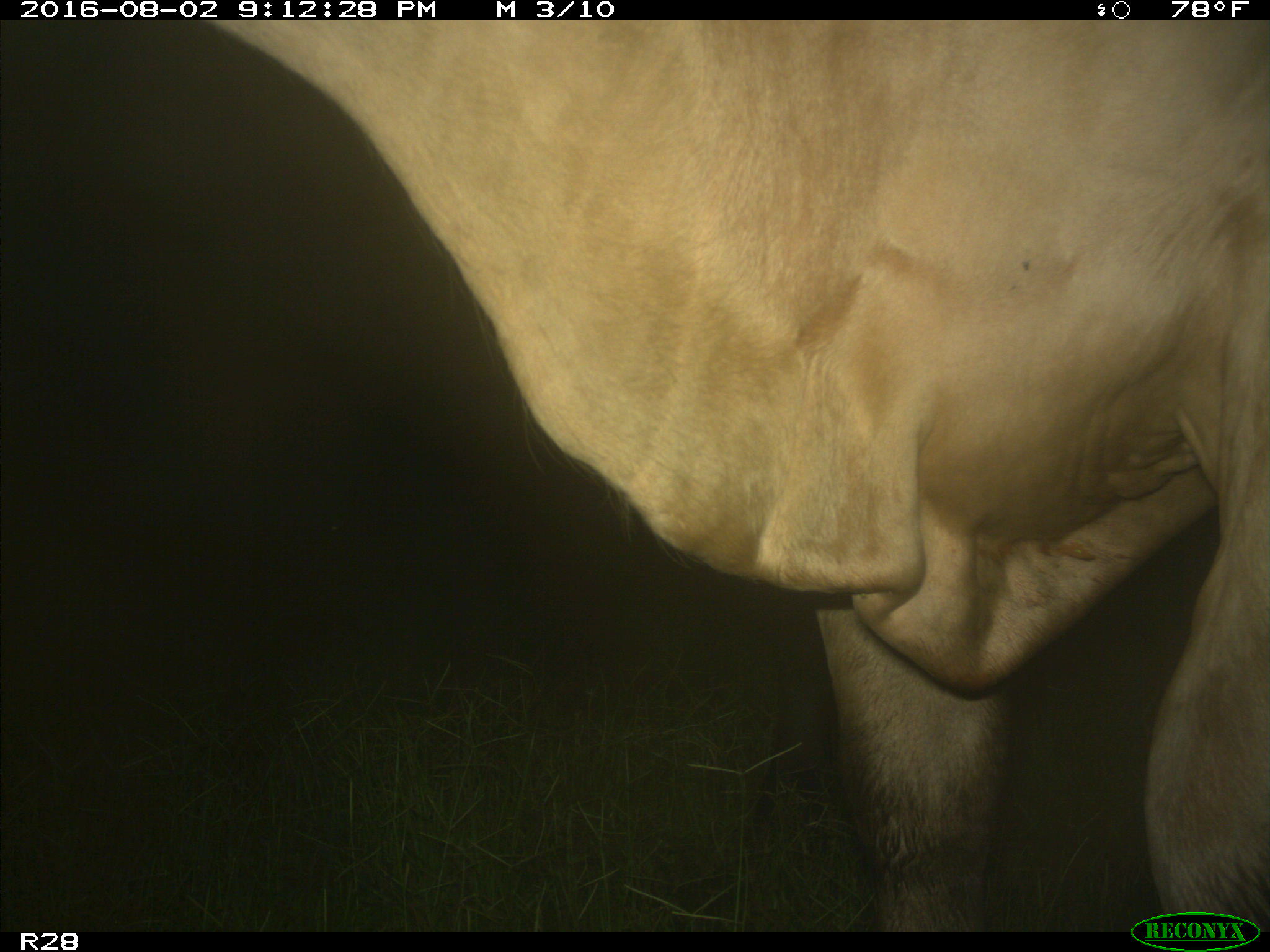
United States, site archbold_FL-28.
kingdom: Animalia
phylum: Chordata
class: Mammalia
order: Artiodactyla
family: Bovidae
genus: Bos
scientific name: Bos taurus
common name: domestic cow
Bos taurus (domestic cow).